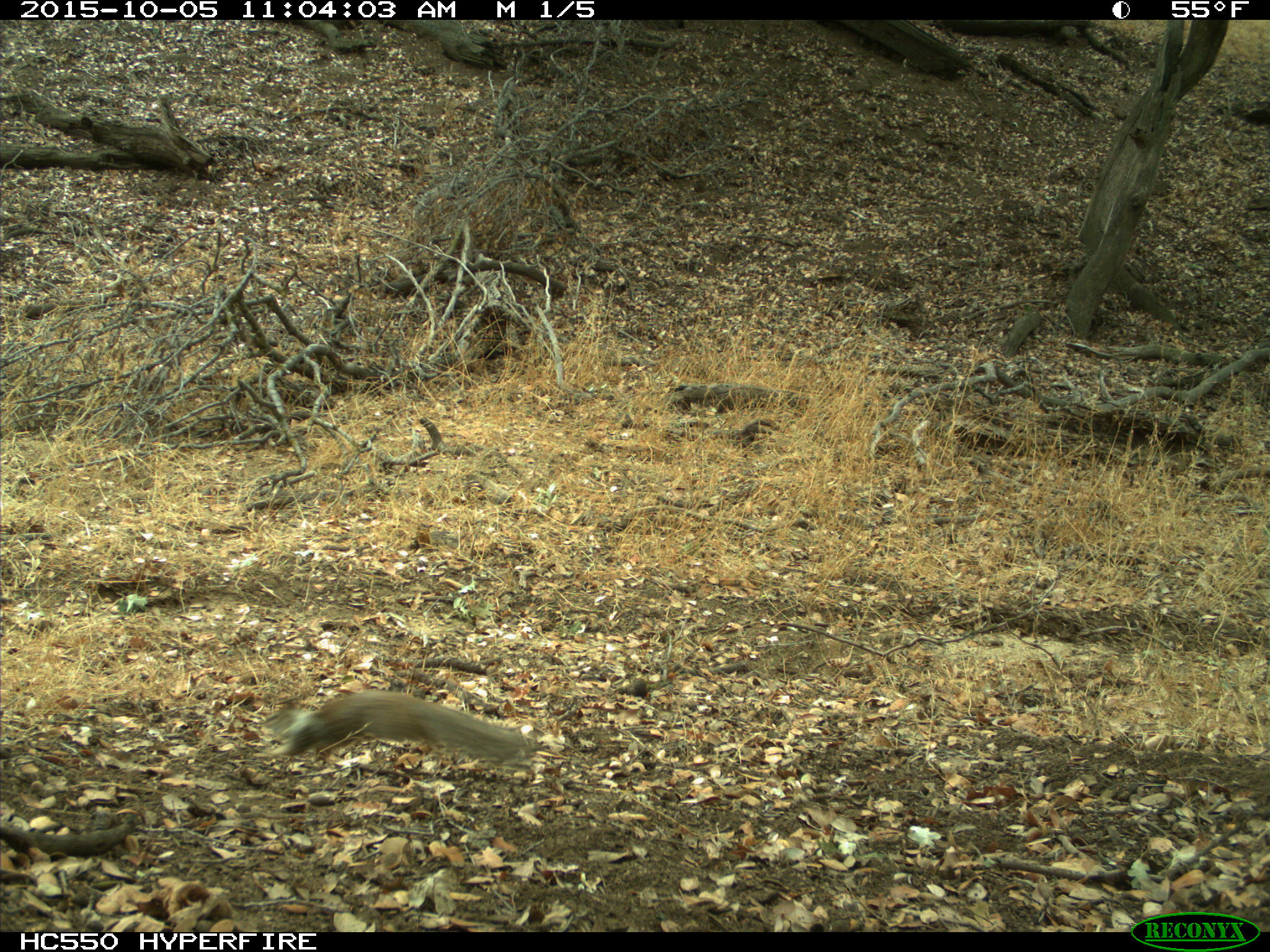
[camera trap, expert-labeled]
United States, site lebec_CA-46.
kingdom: Animalia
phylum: Chordata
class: Mammalia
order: Rodentia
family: Sciuridae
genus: Otospermophilus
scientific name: Otospermophilus beecheyi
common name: california ground squirrel